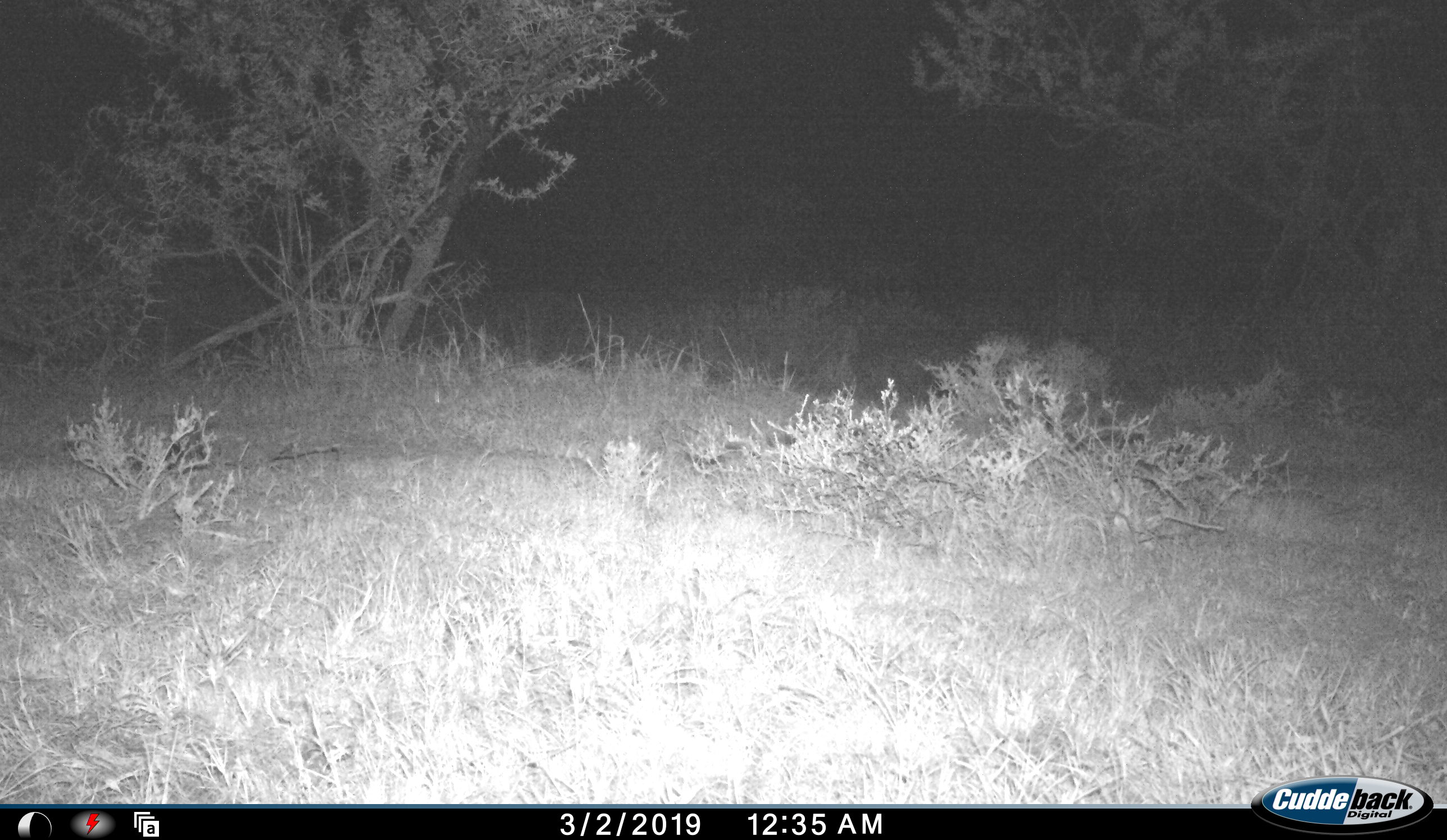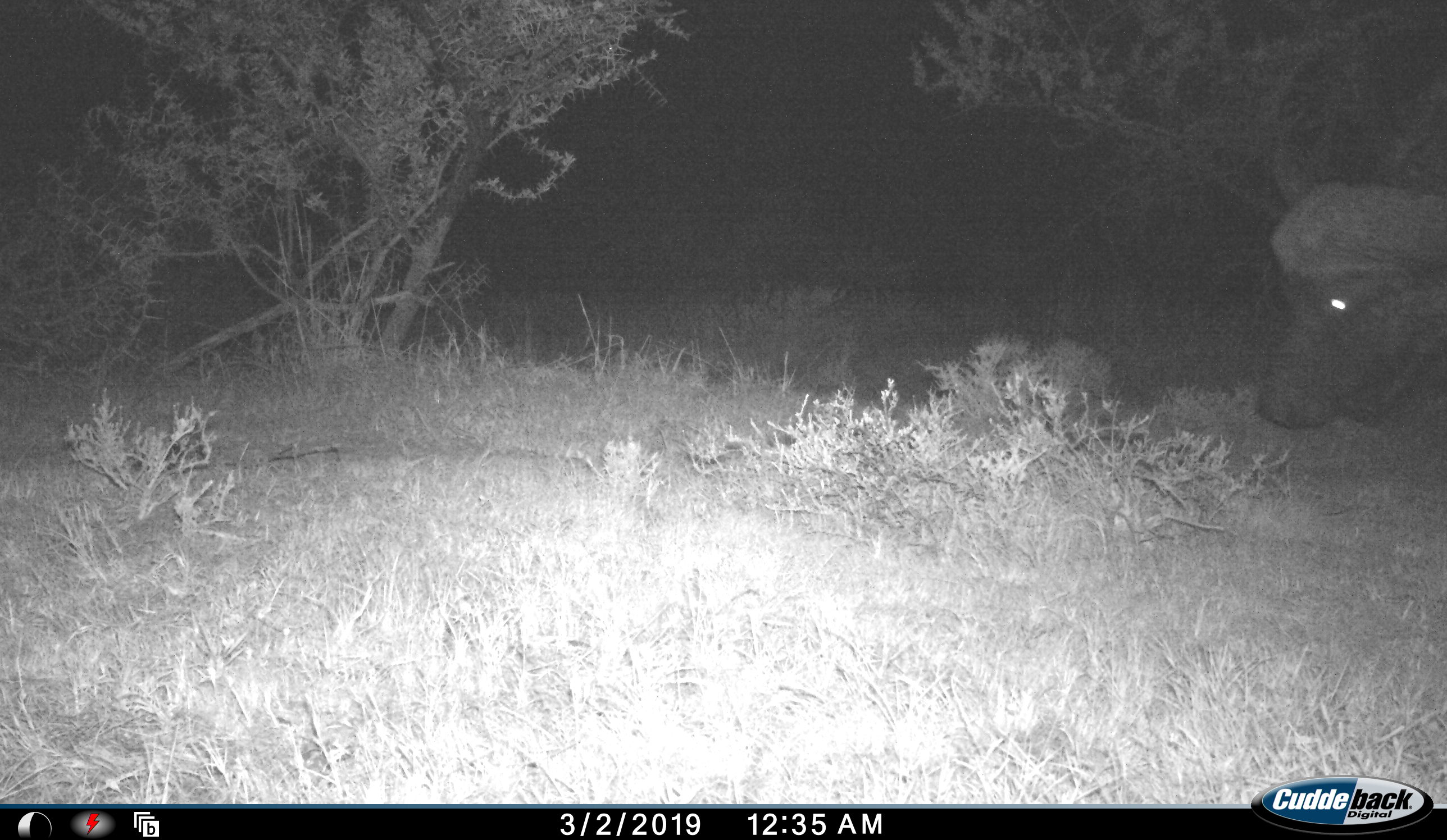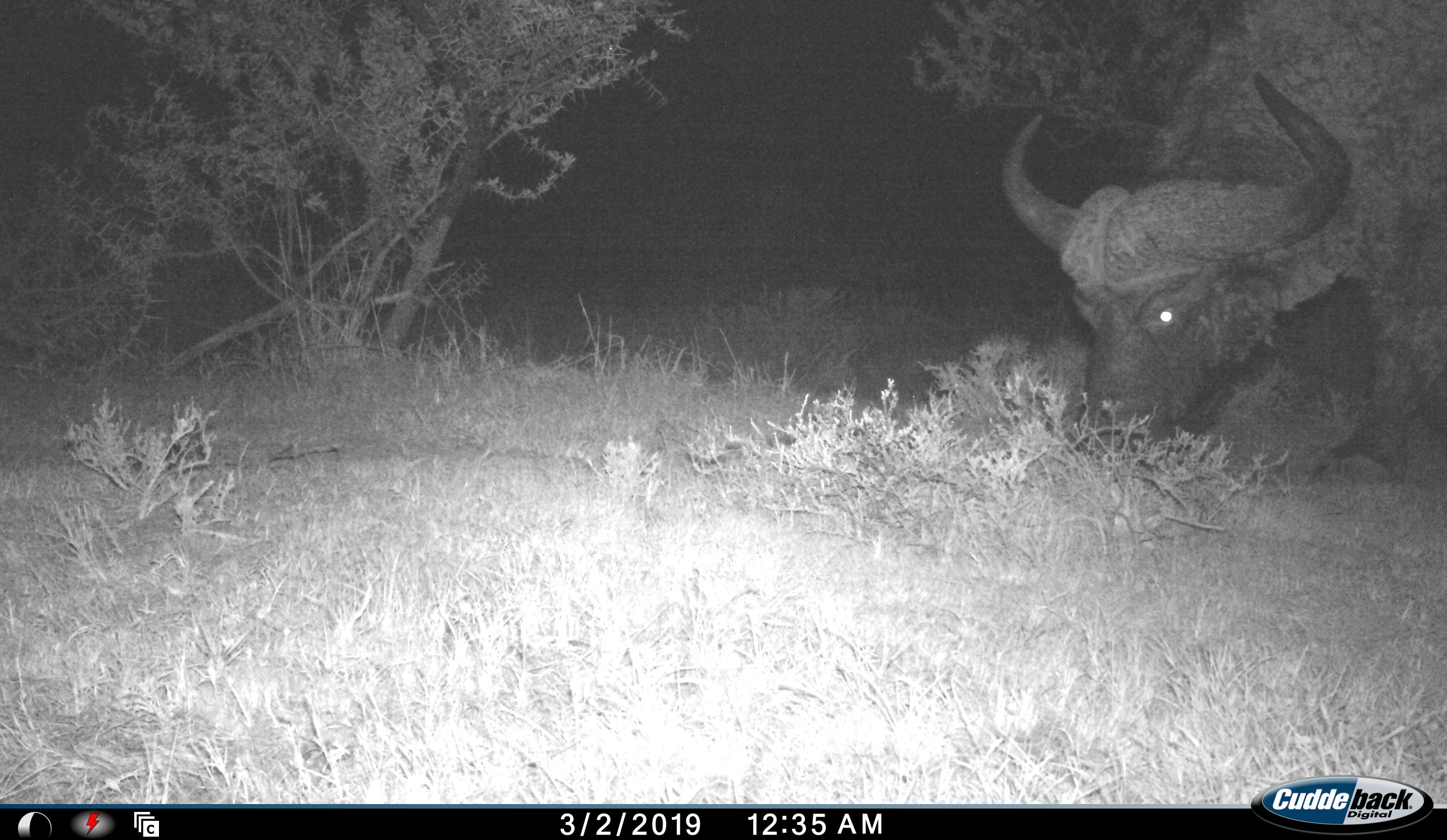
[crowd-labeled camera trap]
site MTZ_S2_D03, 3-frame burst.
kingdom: Animalia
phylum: Chordata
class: Mammalia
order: Artiodactyla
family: Bovidae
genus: Syncerus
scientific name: Syncerus caffer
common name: african buffalo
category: buffalo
Buffalo (african buffalo) (Syncerus caffer), count 1. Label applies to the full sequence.